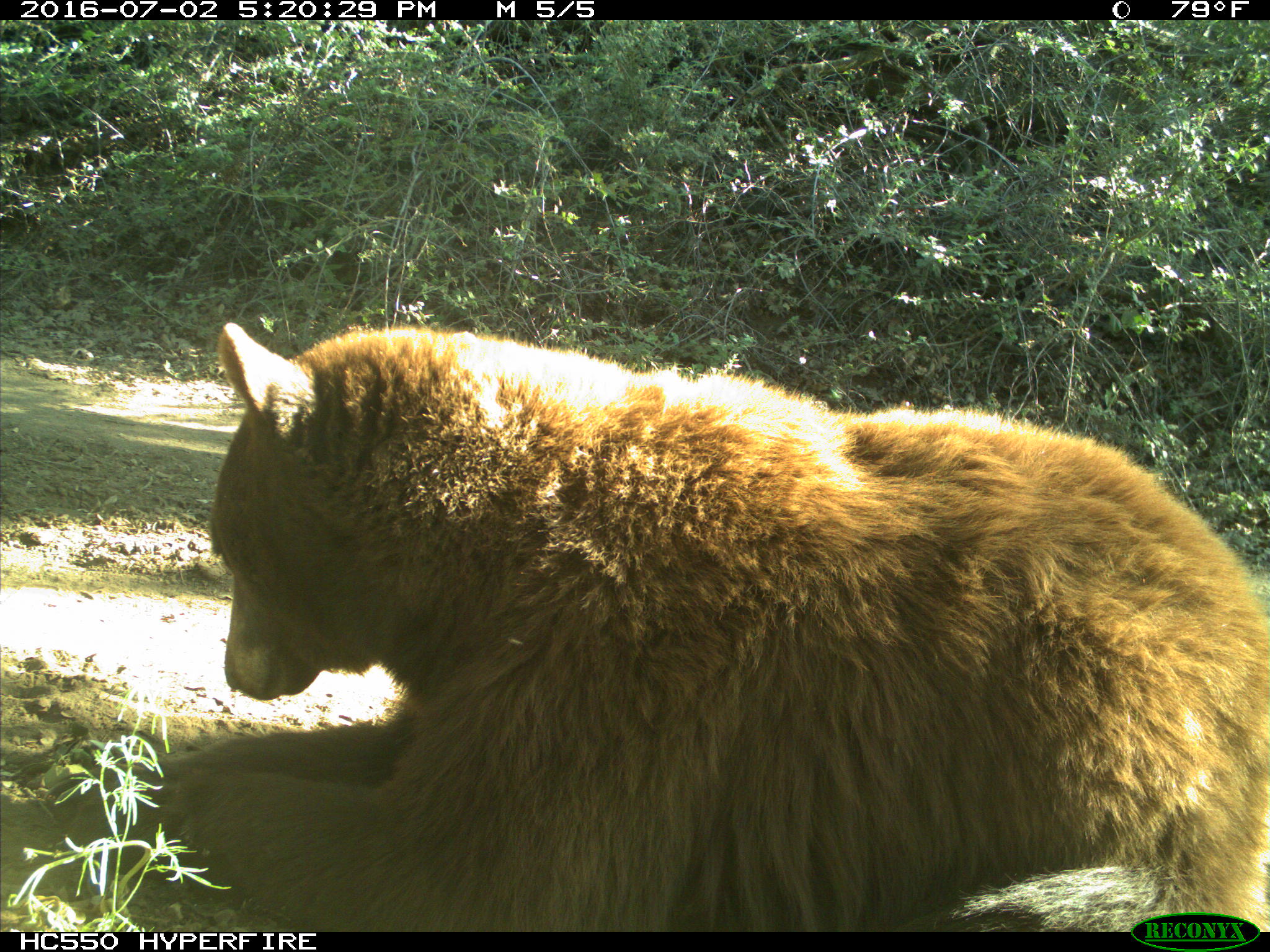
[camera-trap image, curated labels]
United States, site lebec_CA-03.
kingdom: Animalia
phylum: Chordata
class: Mammalia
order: Carnivora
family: Ursidae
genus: Ursus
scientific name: Ursus americanus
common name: american black bear